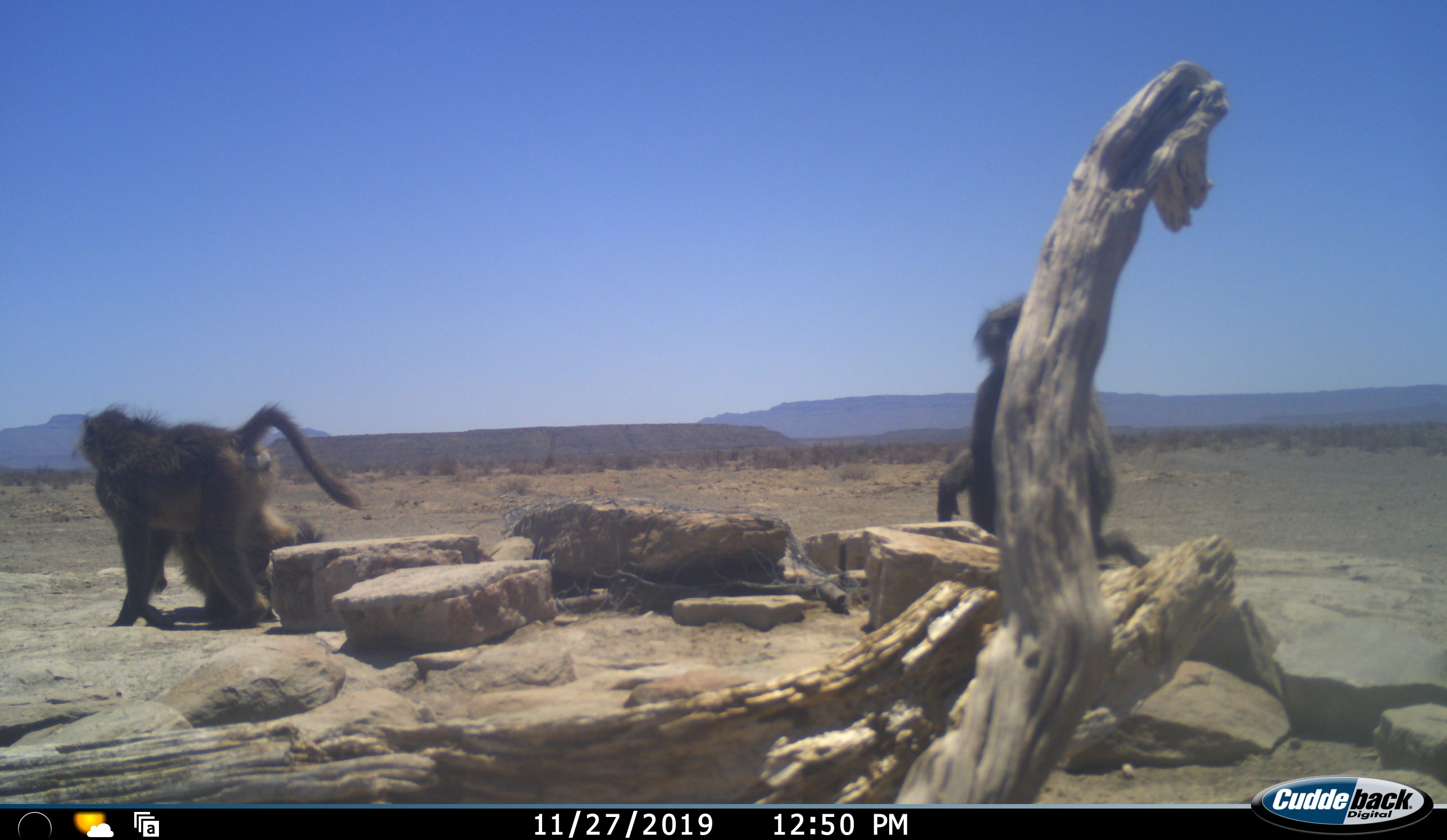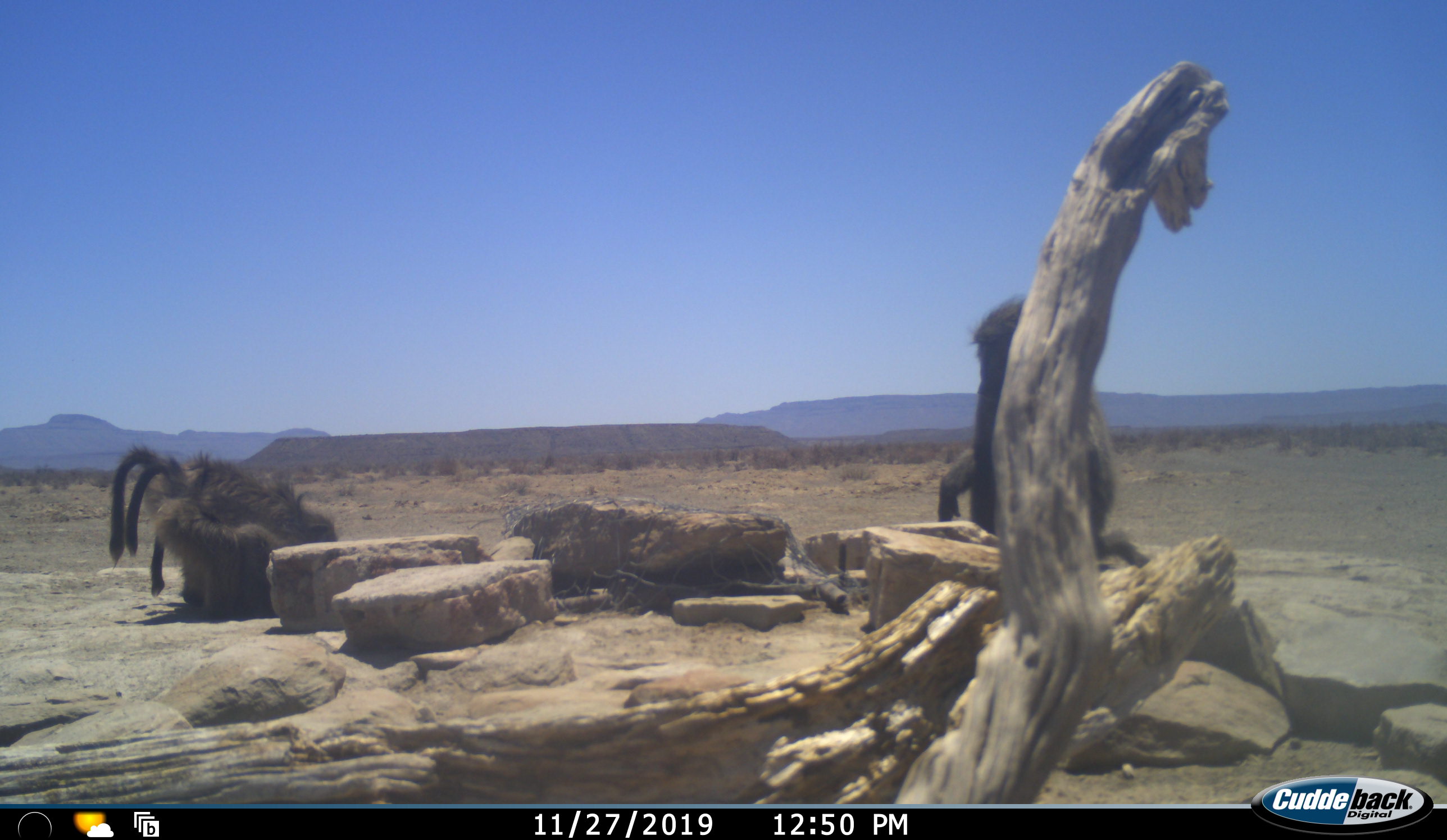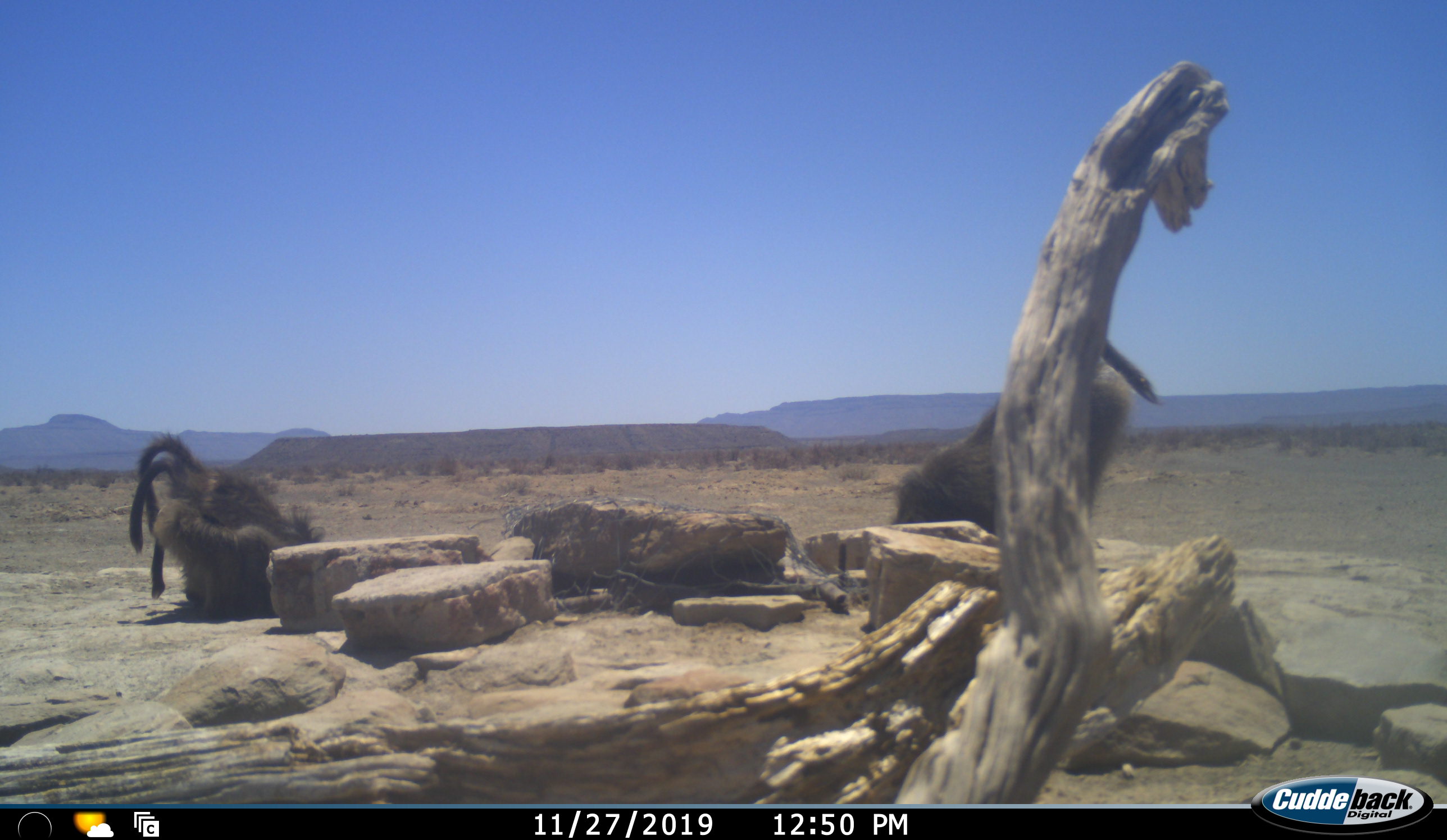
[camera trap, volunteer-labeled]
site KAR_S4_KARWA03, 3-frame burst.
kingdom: Animalia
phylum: Chordata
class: Mammalia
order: Primates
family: Cercopithecidae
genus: Papio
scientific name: Papio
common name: baboon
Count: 3.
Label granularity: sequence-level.